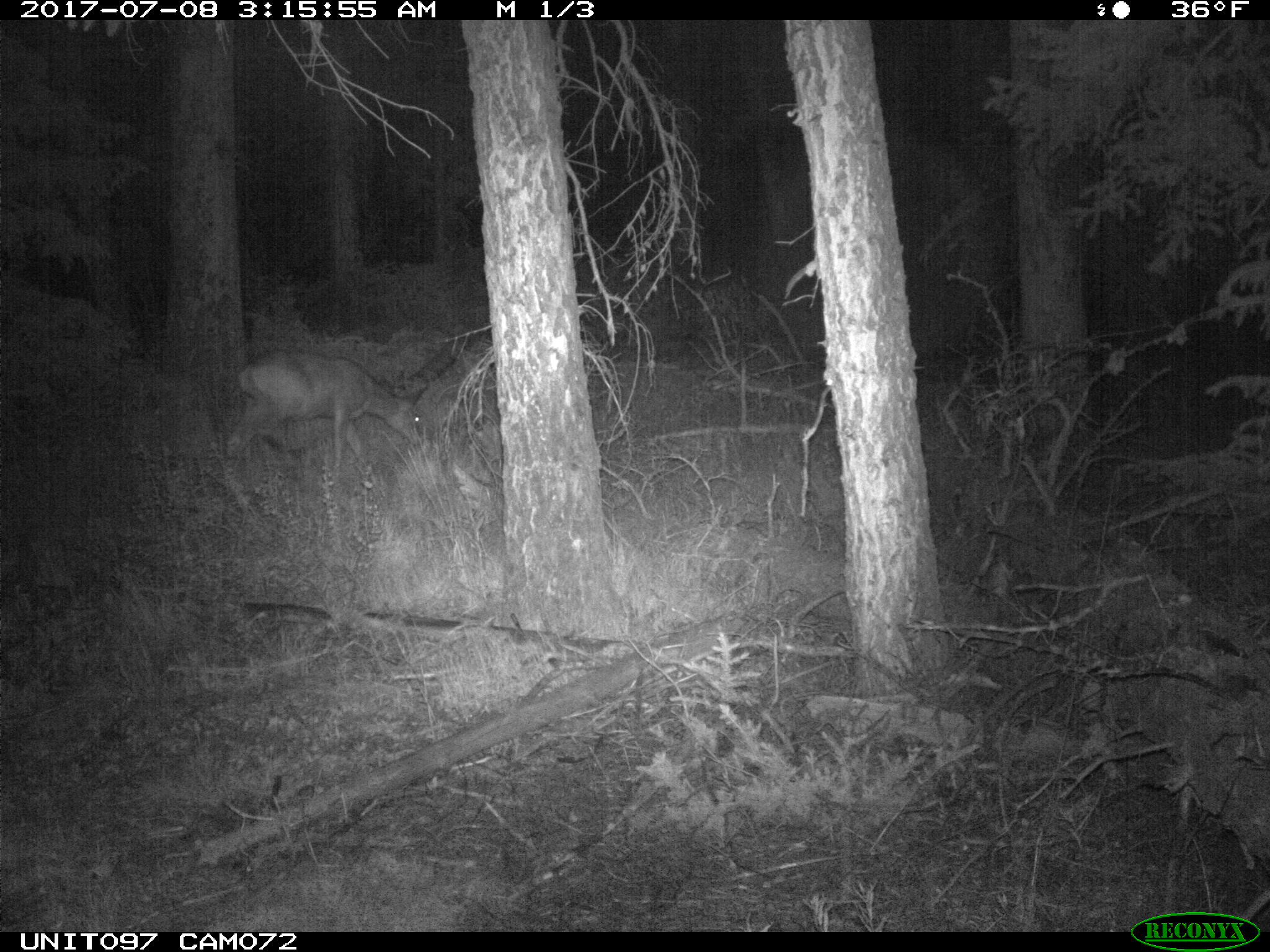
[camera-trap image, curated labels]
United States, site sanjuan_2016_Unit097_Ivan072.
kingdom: Animalia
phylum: Chordata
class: Mammalia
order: Artiodactyla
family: Cervidae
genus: Odocoileus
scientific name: Odocoileus hemionus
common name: mule deer